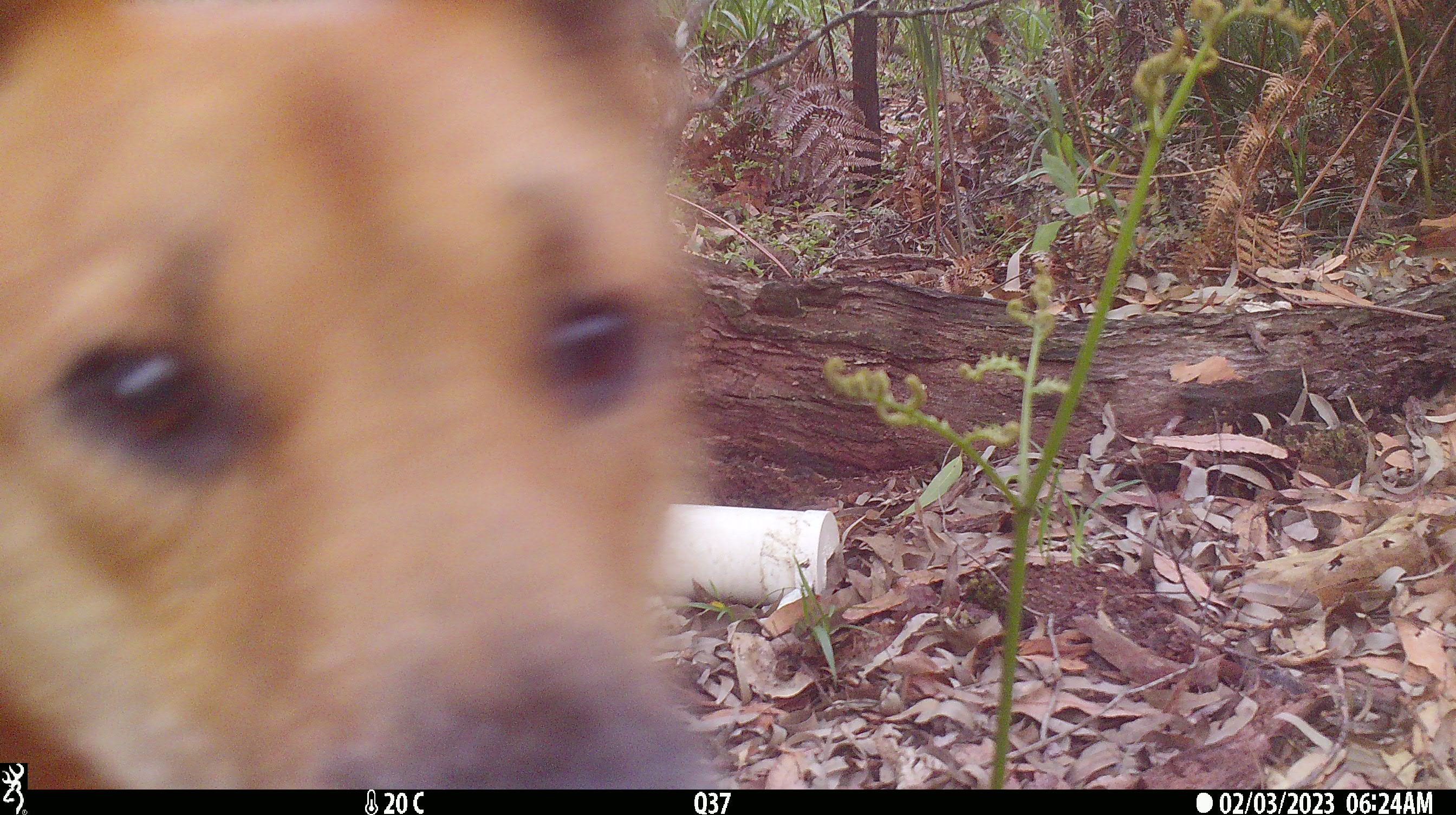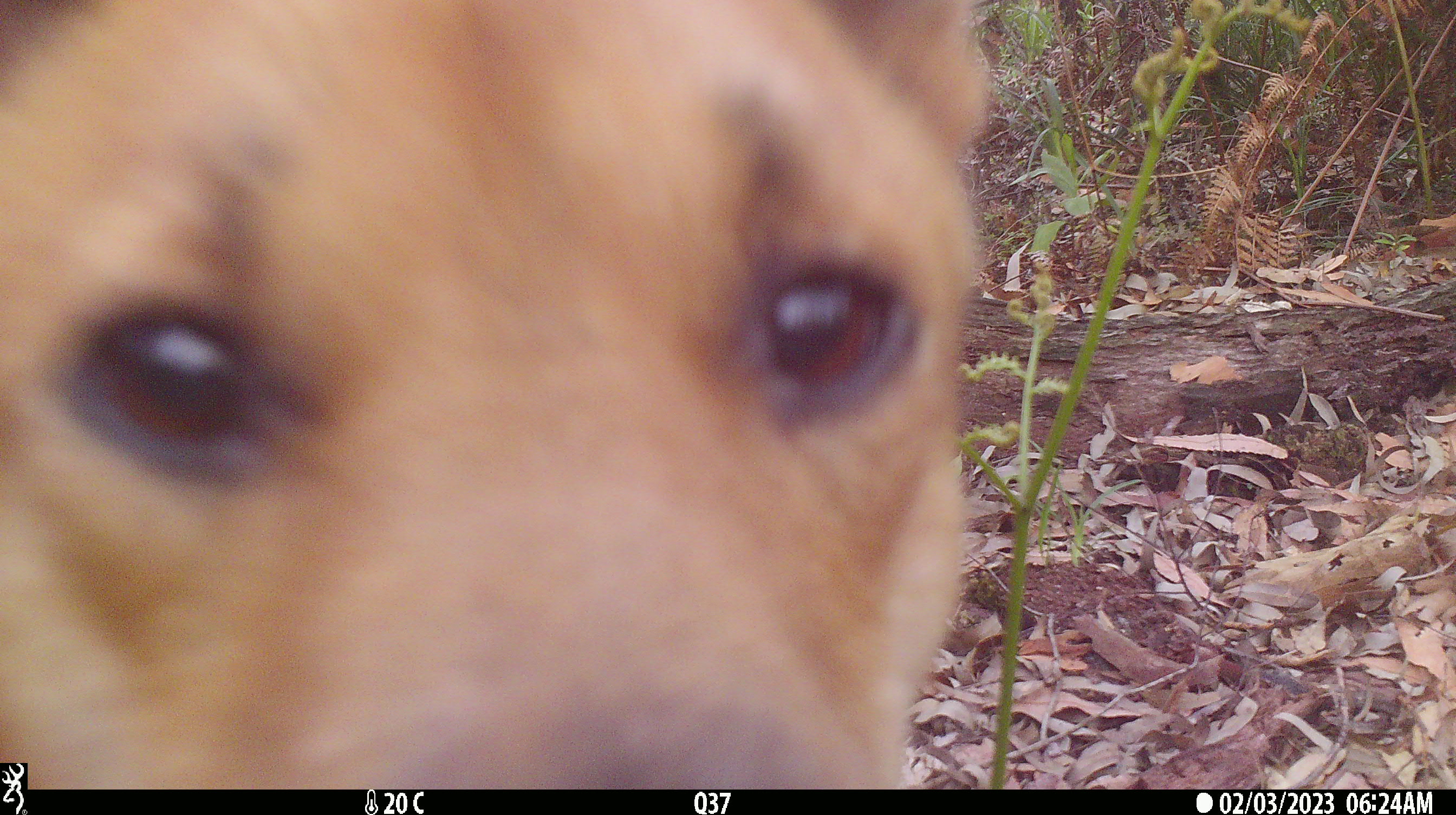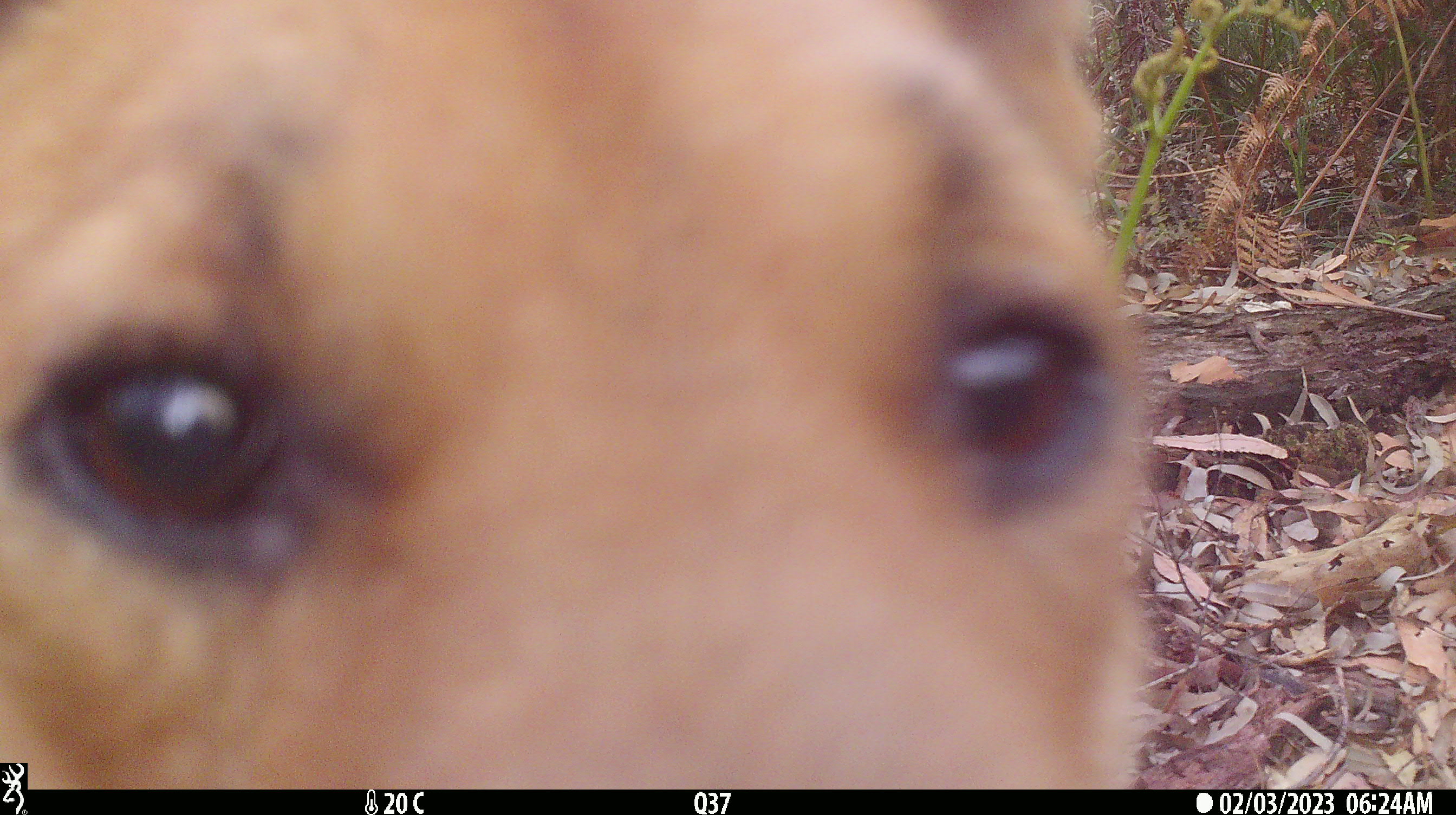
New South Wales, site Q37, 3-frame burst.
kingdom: Animalia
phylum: Chordata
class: Mammalia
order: Carnivora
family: Canidae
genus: Canis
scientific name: Canis familiaris dingo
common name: dingo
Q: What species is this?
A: Dingo (Canis familiaris dingo).